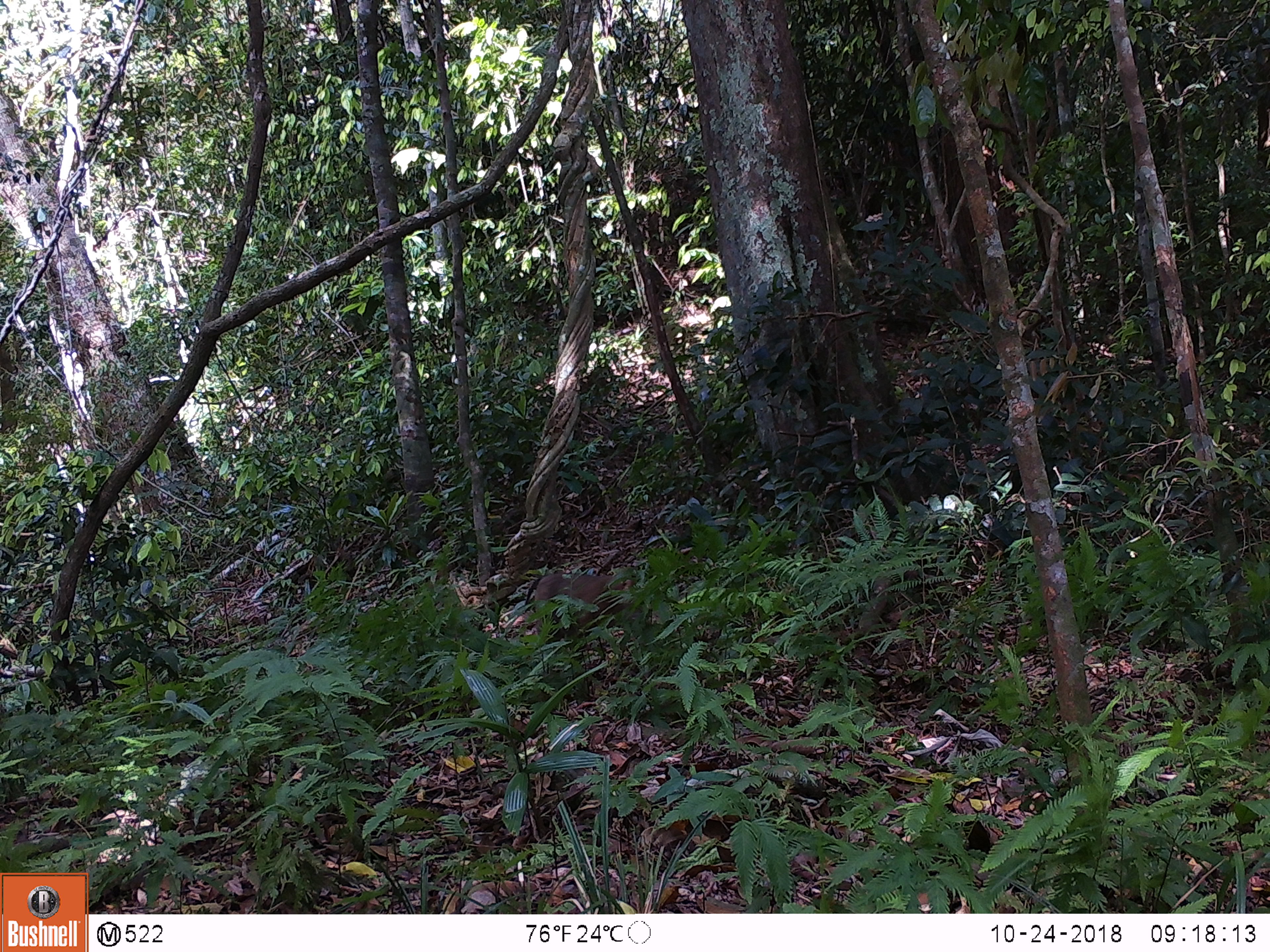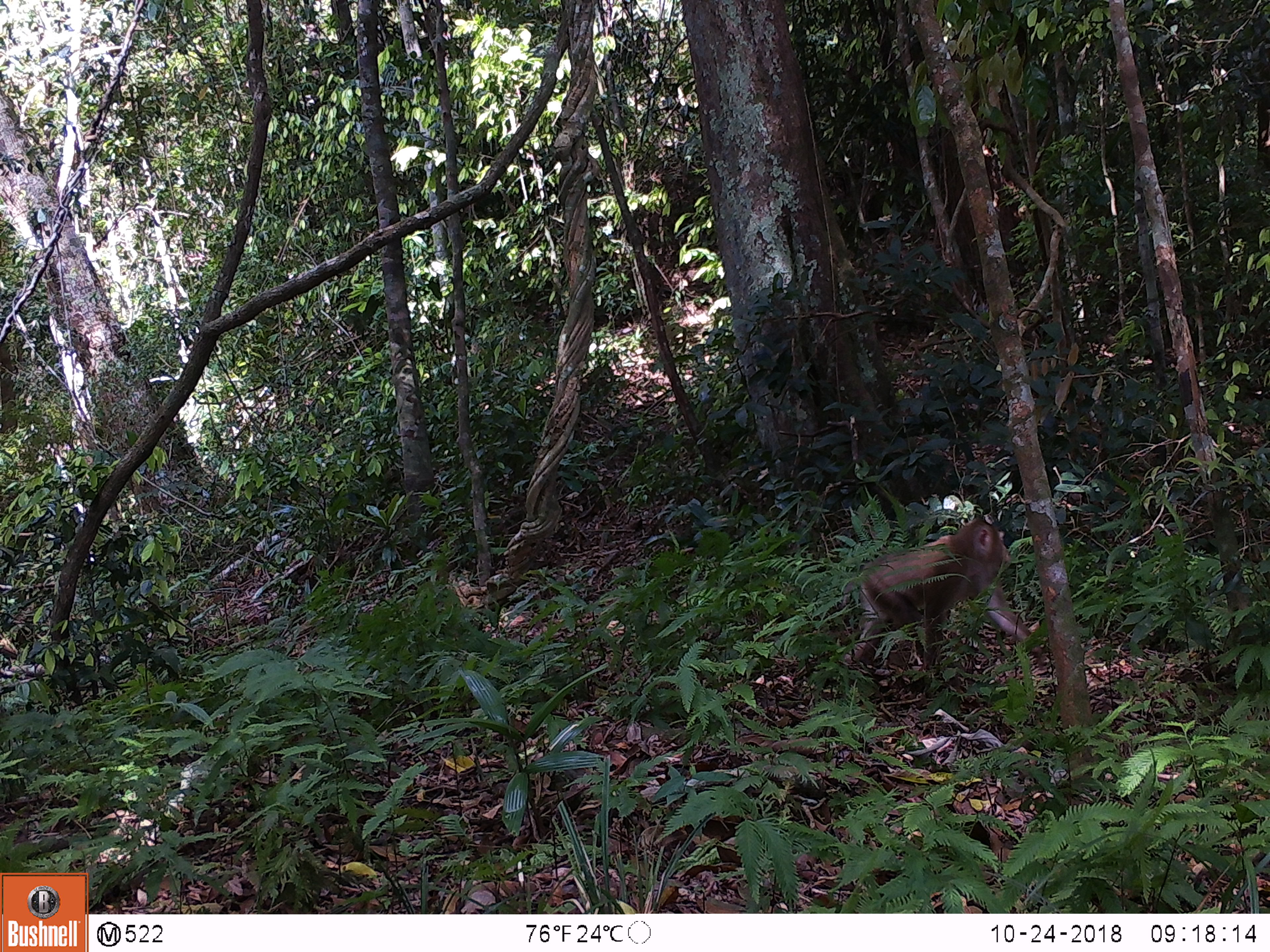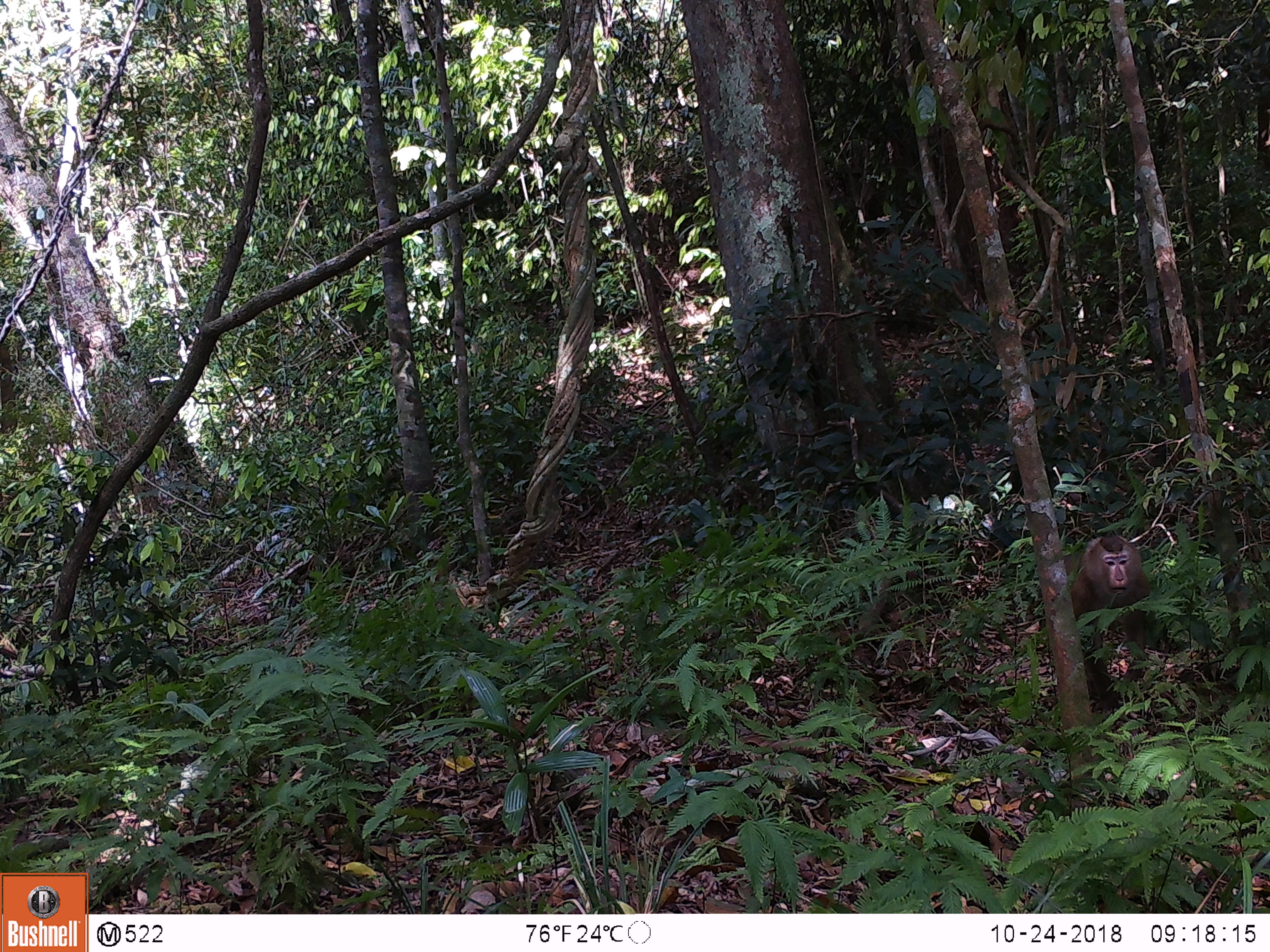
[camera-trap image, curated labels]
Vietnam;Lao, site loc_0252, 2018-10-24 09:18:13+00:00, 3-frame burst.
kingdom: Animalia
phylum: Chordata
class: Mammalia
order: Primates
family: Cercopithecidae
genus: Macaca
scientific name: Macaca nemestrina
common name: pig-tailed macaque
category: pig tailed macaque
Pig tailed macaque (pig-tailed macaque) (Macaca nemestrina). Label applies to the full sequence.